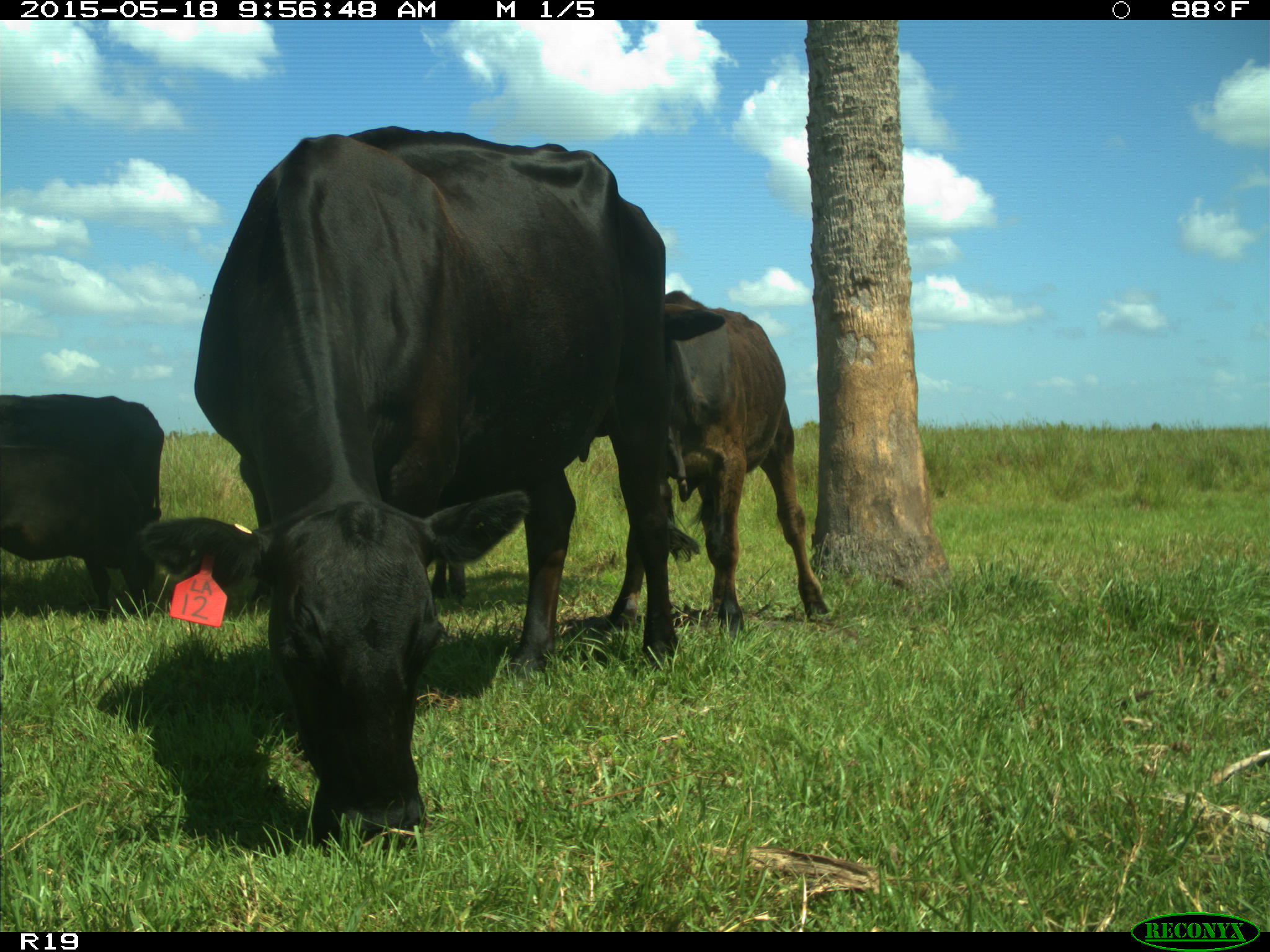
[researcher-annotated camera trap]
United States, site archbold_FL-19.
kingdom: Animalia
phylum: Chordata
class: Mammalia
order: Artiodactyla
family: Bovidae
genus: Bos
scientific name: Bos taurus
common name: domestic cow